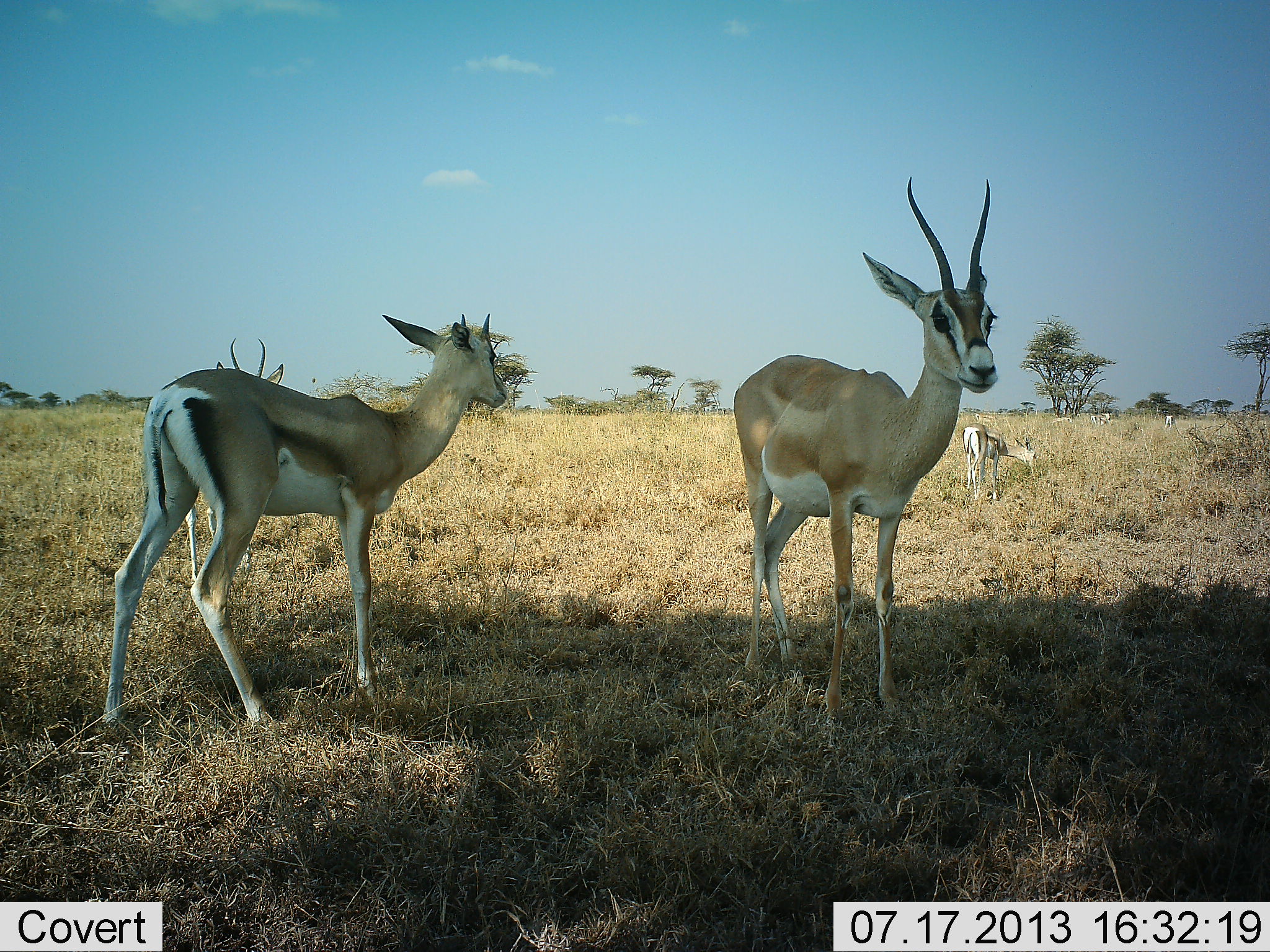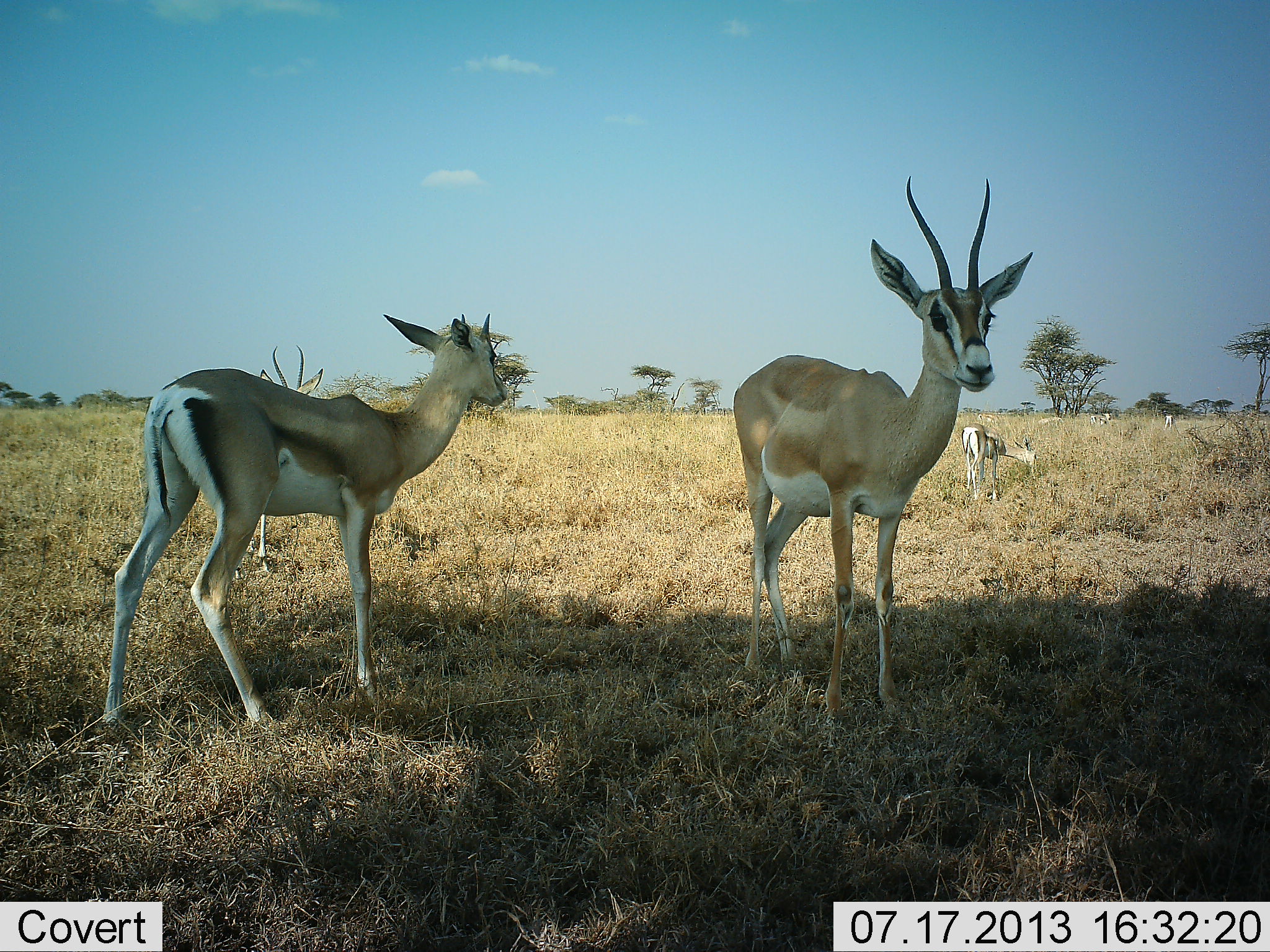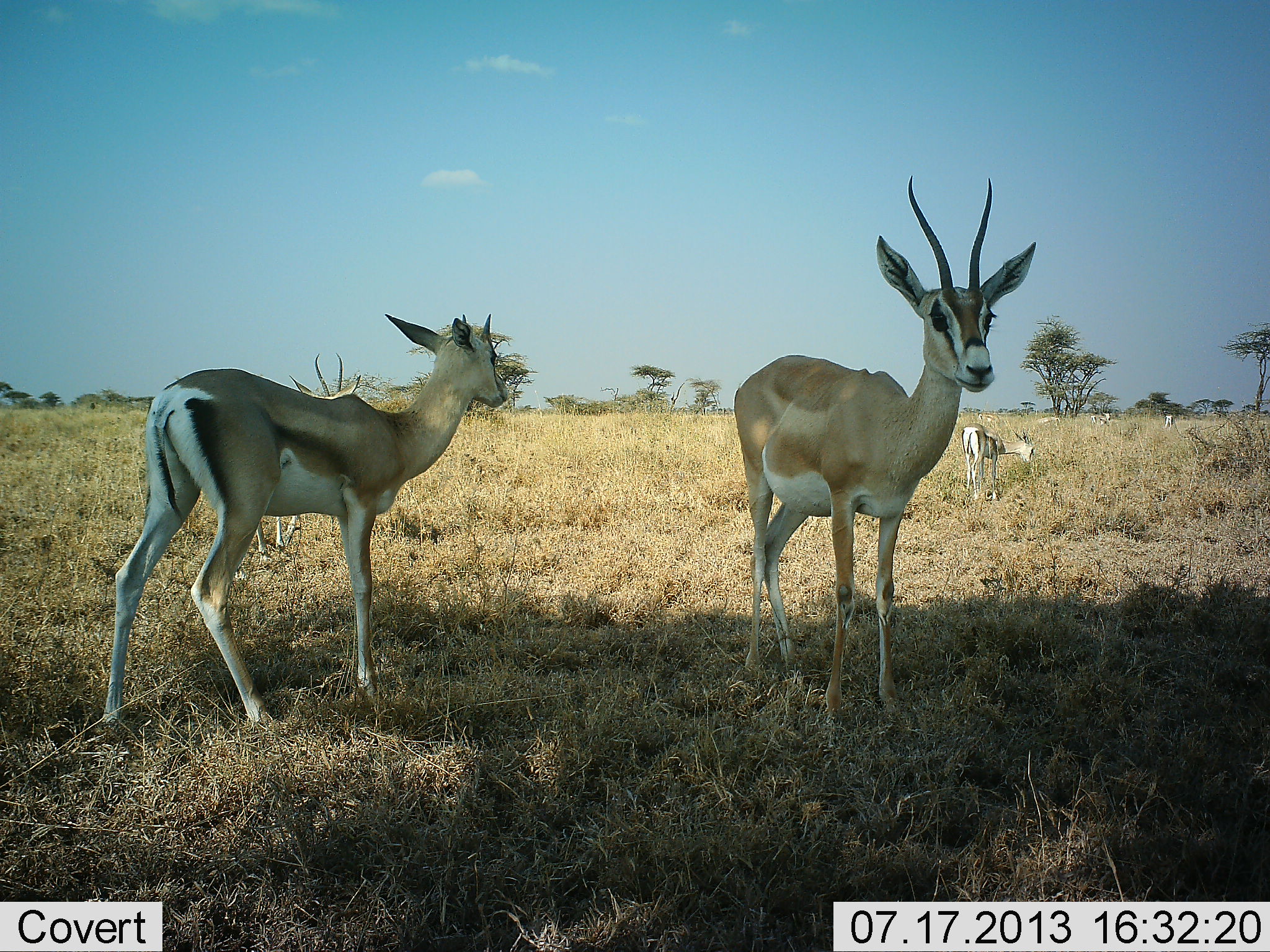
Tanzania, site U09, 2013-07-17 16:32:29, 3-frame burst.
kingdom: Animalia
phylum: Chordata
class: Mammalia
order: Artiodactyla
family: Bovidae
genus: Nanger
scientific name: Nanger granti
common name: grant's gazelle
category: gazellegrants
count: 4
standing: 100%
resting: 0%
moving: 17%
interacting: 0%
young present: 8%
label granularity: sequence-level